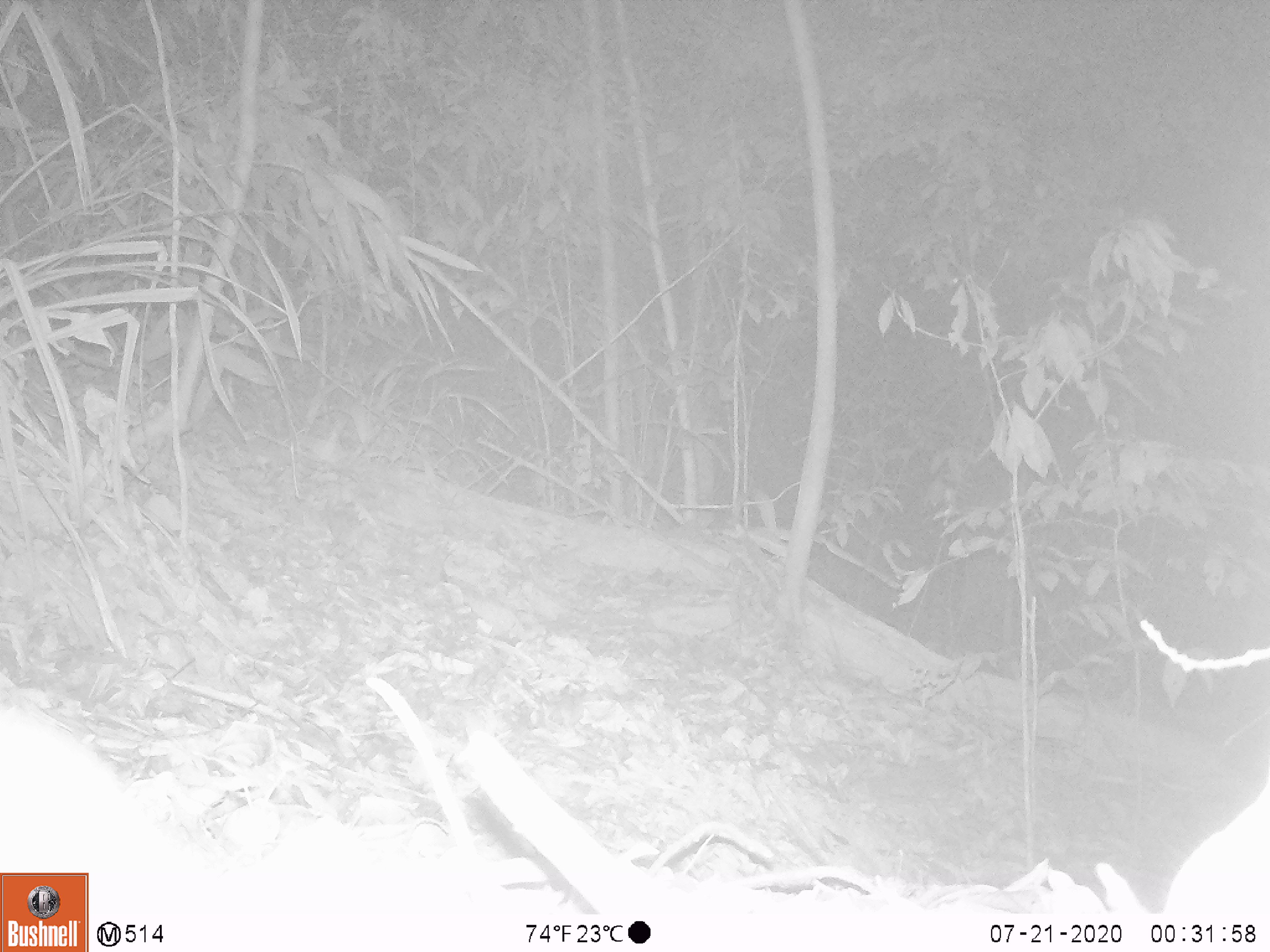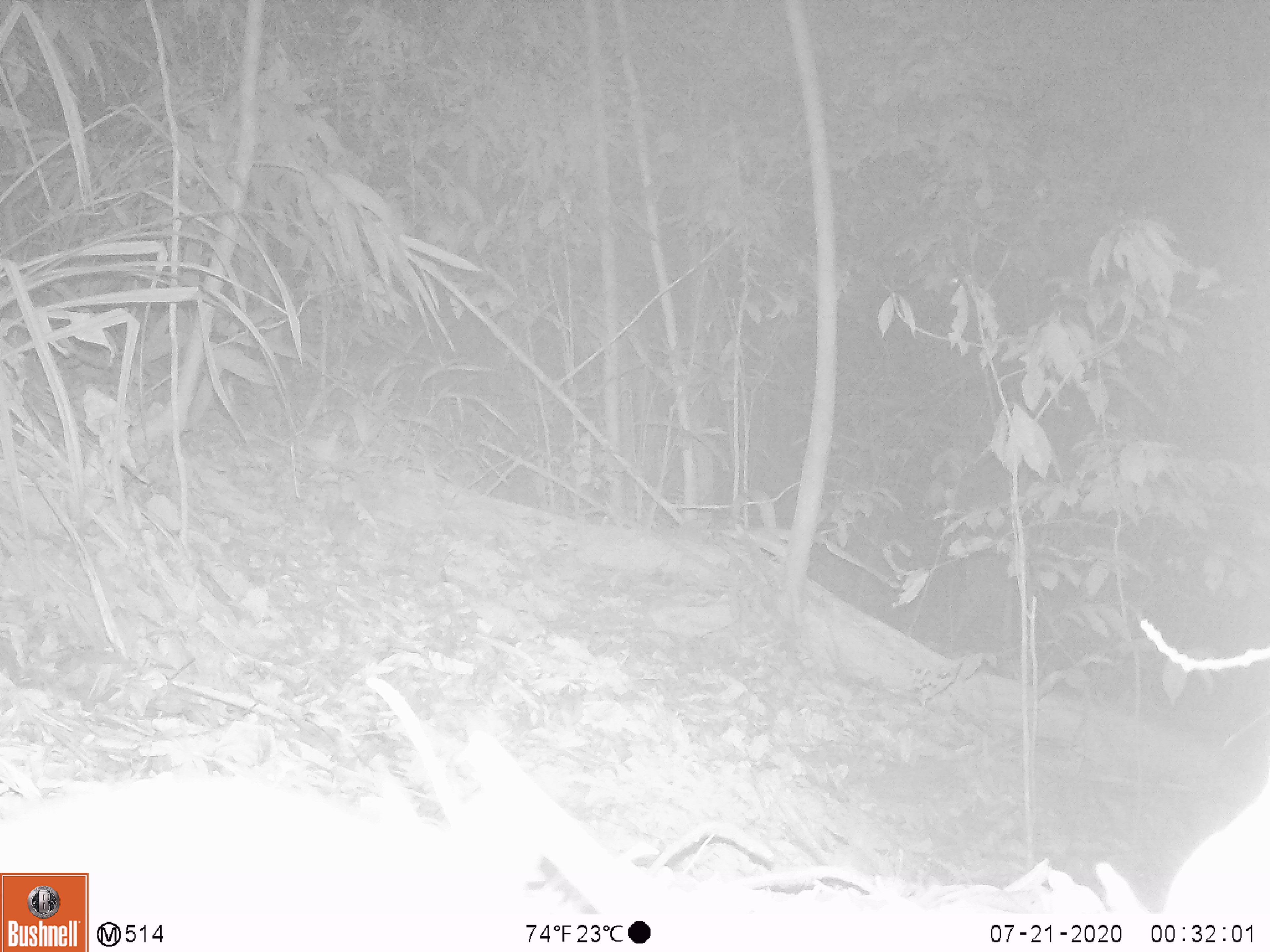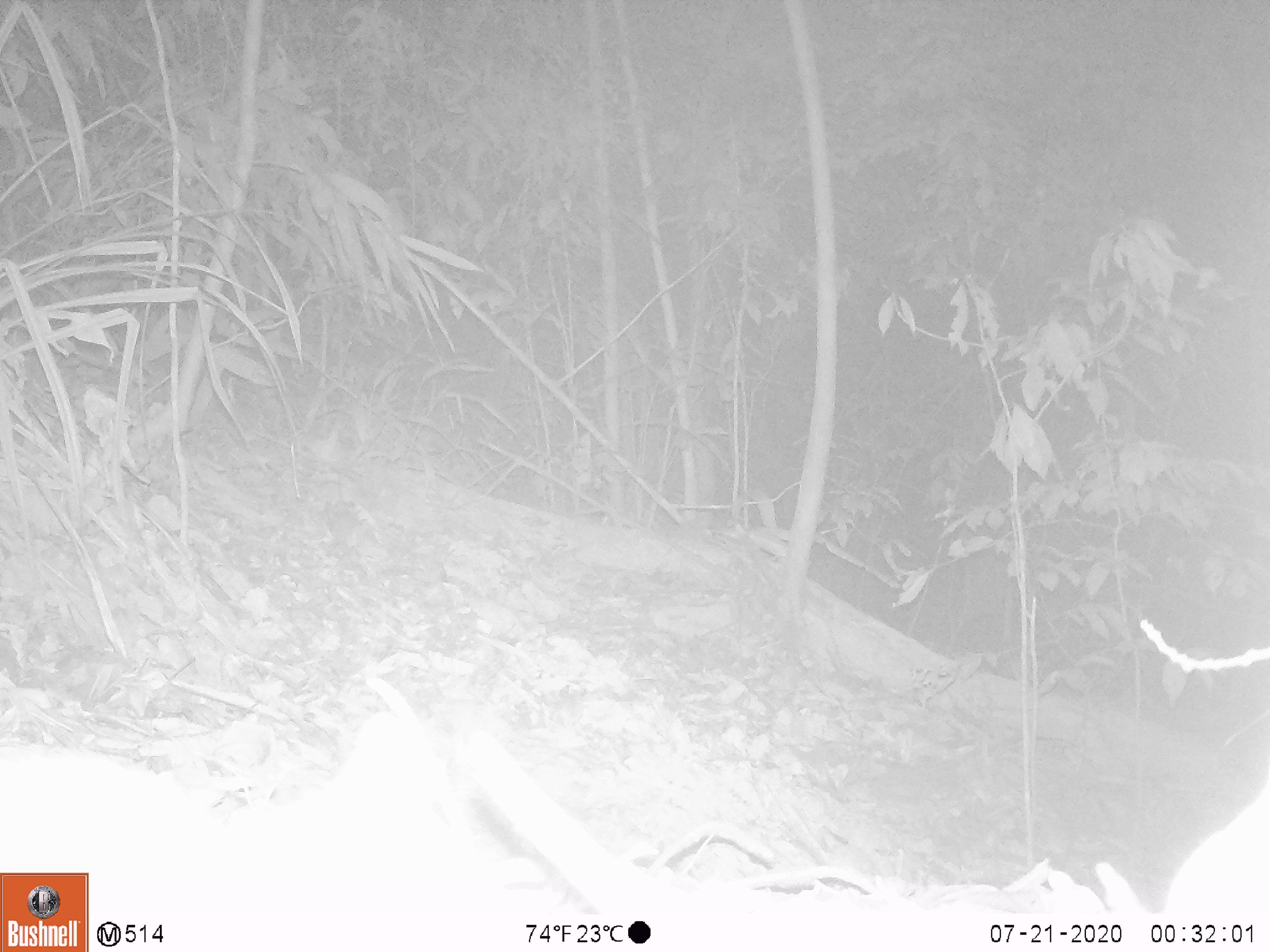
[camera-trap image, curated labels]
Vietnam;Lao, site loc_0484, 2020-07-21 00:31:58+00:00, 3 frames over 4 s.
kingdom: Animalia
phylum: Chordata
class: Mammalia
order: Rodentia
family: Muridae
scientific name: Muridae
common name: old-world mice and rats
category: unidentified murid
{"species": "unidentified murid (old-world mice and rats) (Muridae)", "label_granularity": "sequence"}